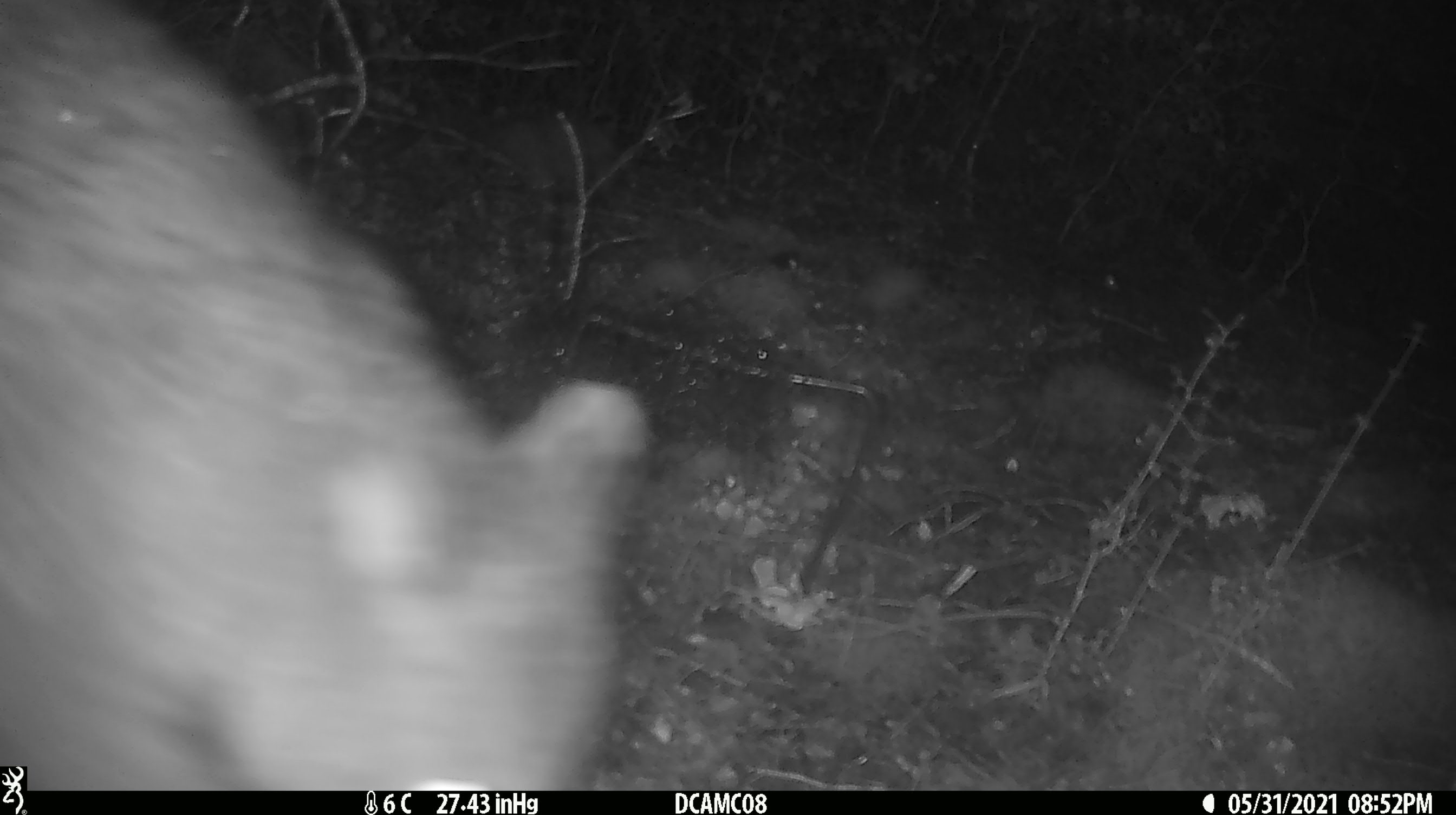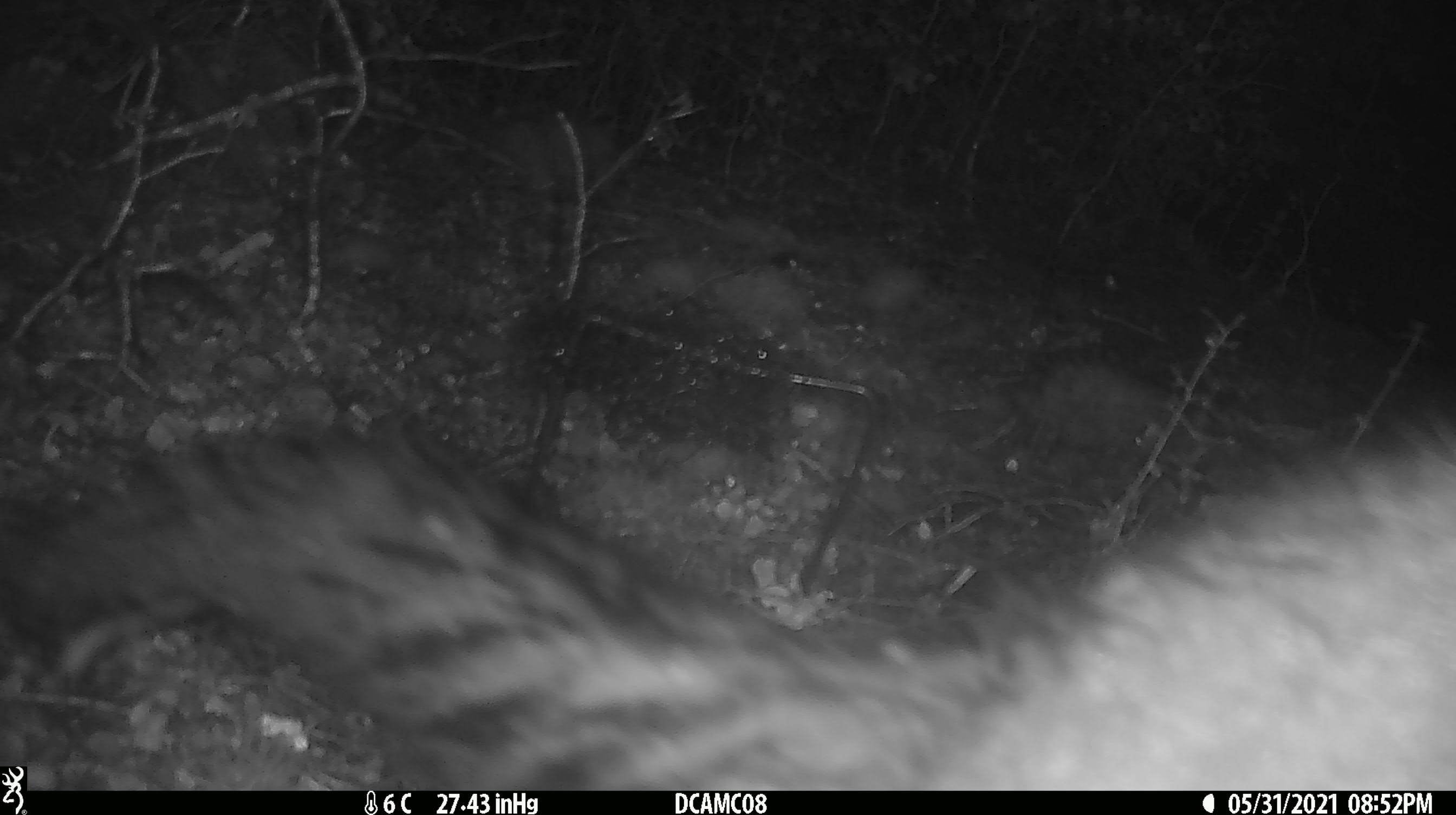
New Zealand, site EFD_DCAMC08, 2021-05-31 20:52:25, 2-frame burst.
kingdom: Animalia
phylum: Chordata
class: Mammalia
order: Diprotodontia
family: Phalangeridae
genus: Trichosurus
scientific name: Trichosurus vulpecula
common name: common brushtail possum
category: possum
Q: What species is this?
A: Possum (common brushtail possum) (Trichosurus vulpecula).